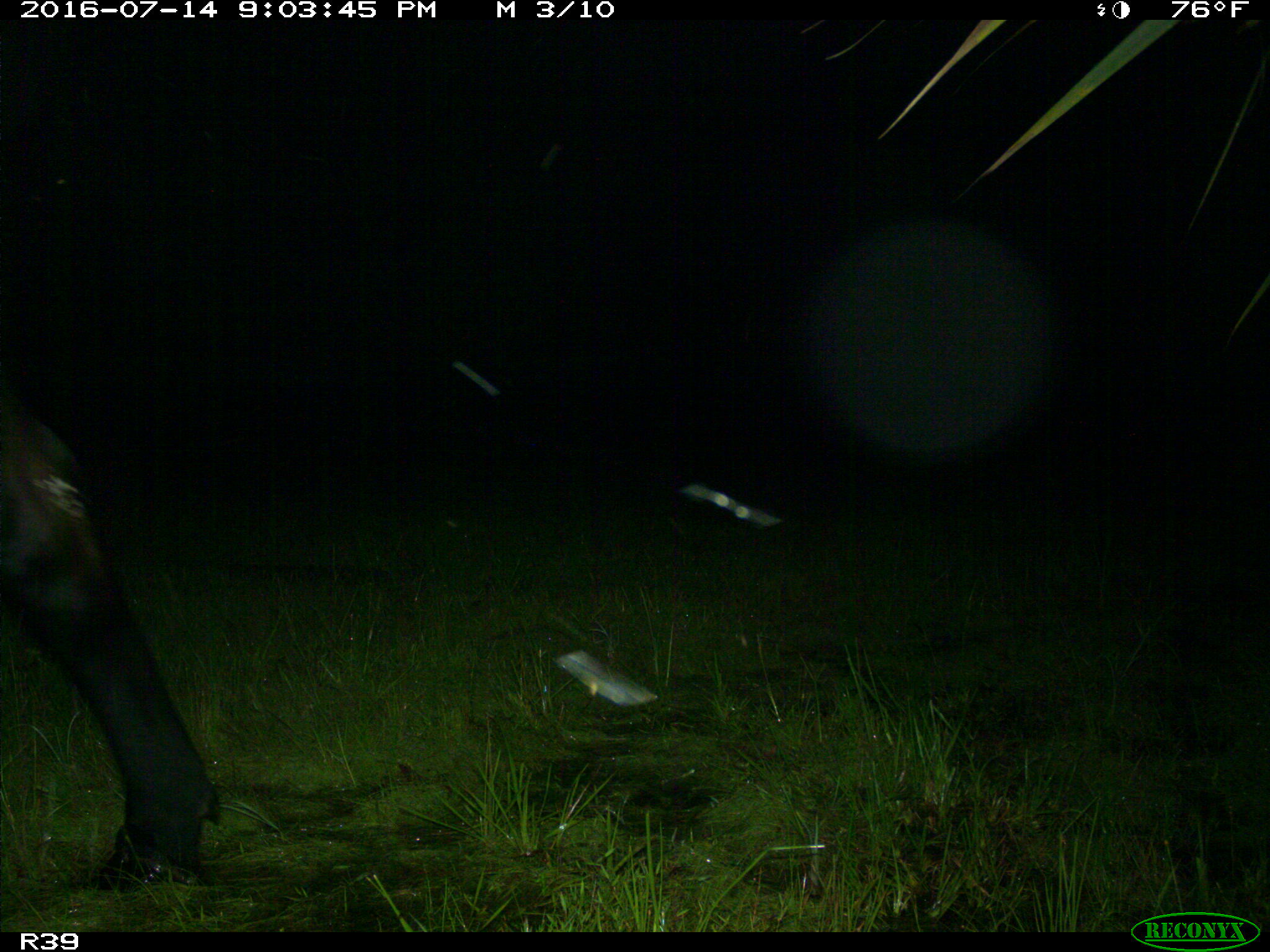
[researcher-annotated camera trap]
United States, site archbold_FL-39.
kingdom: Animalia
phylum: Chordata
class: Mammalia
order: Artiodactyla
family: Bovidae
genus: Bos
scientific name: Bos taurus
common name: domestic cow